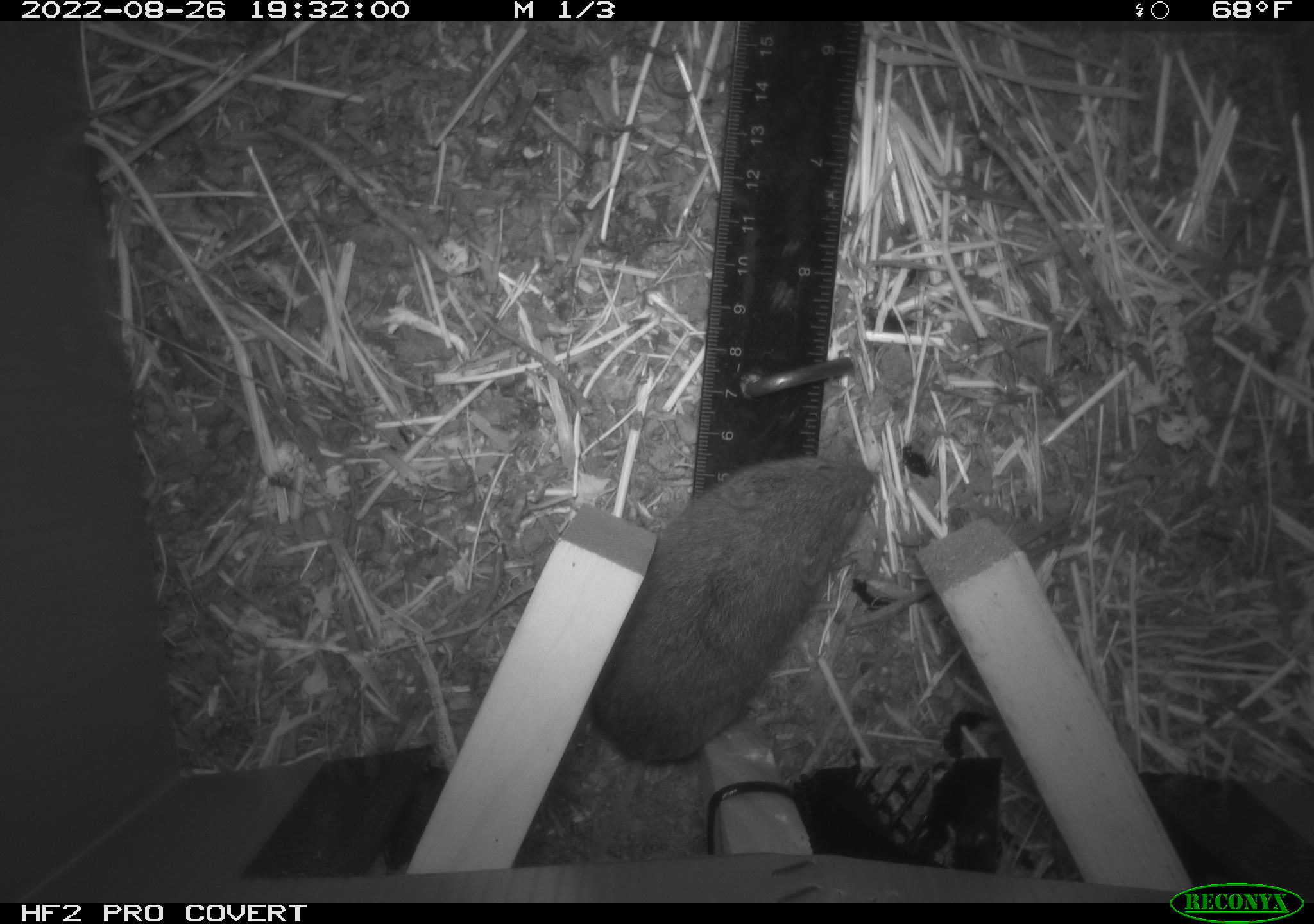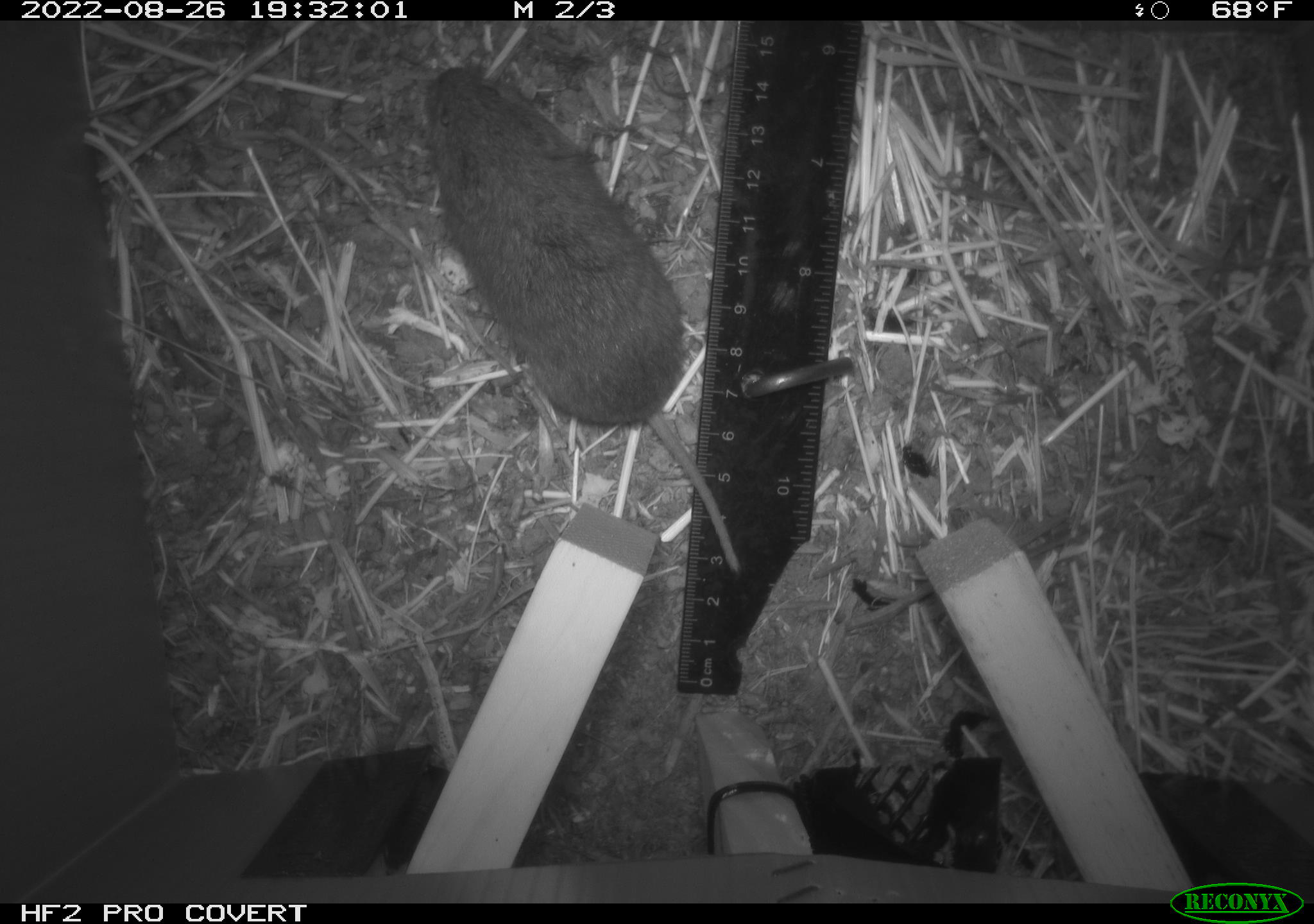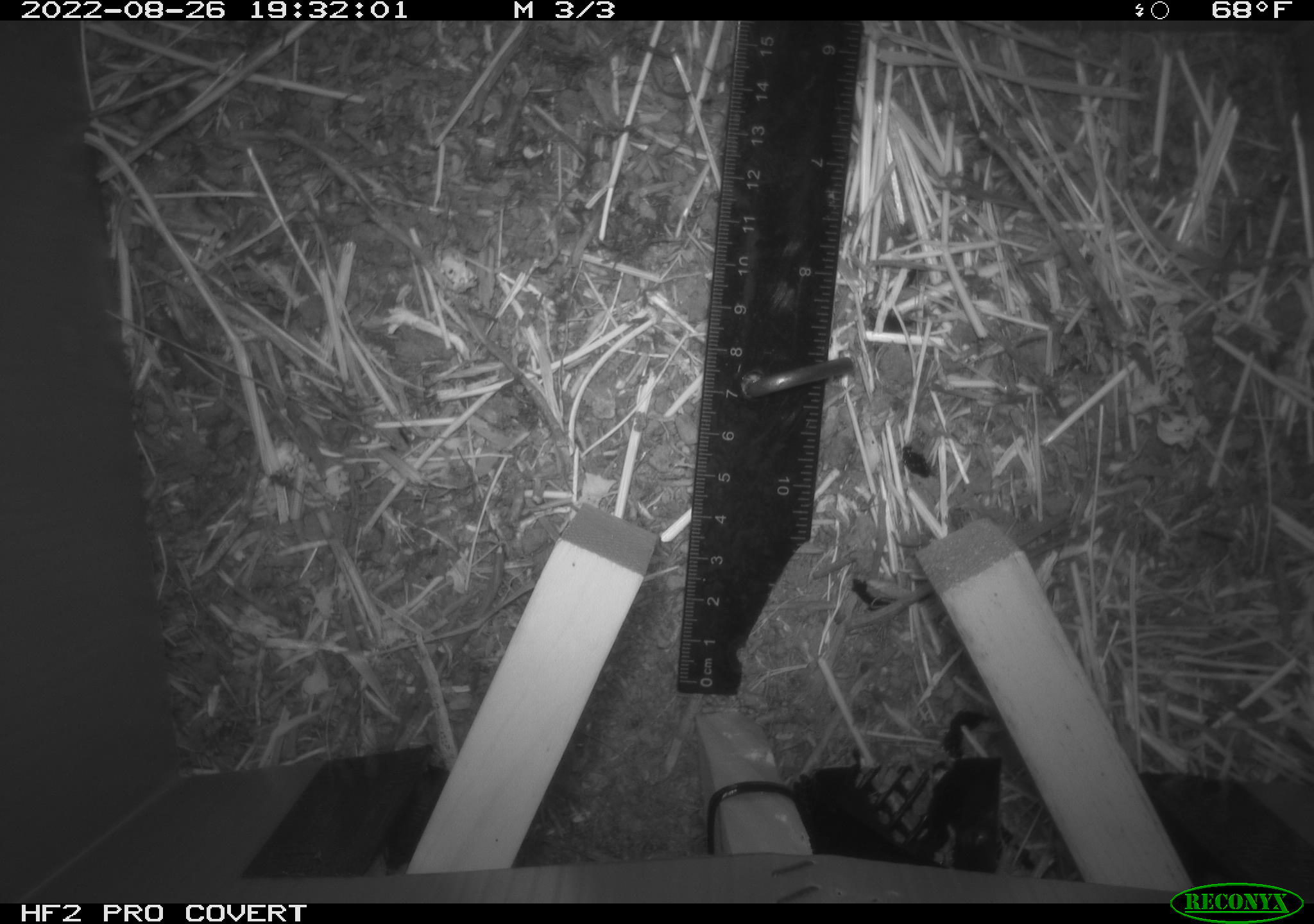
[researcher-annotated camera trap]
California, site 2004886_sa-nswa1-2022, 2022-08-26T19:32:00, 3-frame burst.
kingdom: Animalia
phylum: Chordata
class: Mammalia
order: Rodentia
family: Cricetidae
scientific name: Cricetidae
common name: hamsters, voles, lemmings, and allies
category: cricetidae family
Cricetidae family (hamsters, voles, lemmings, and allies) (Cricetidae).